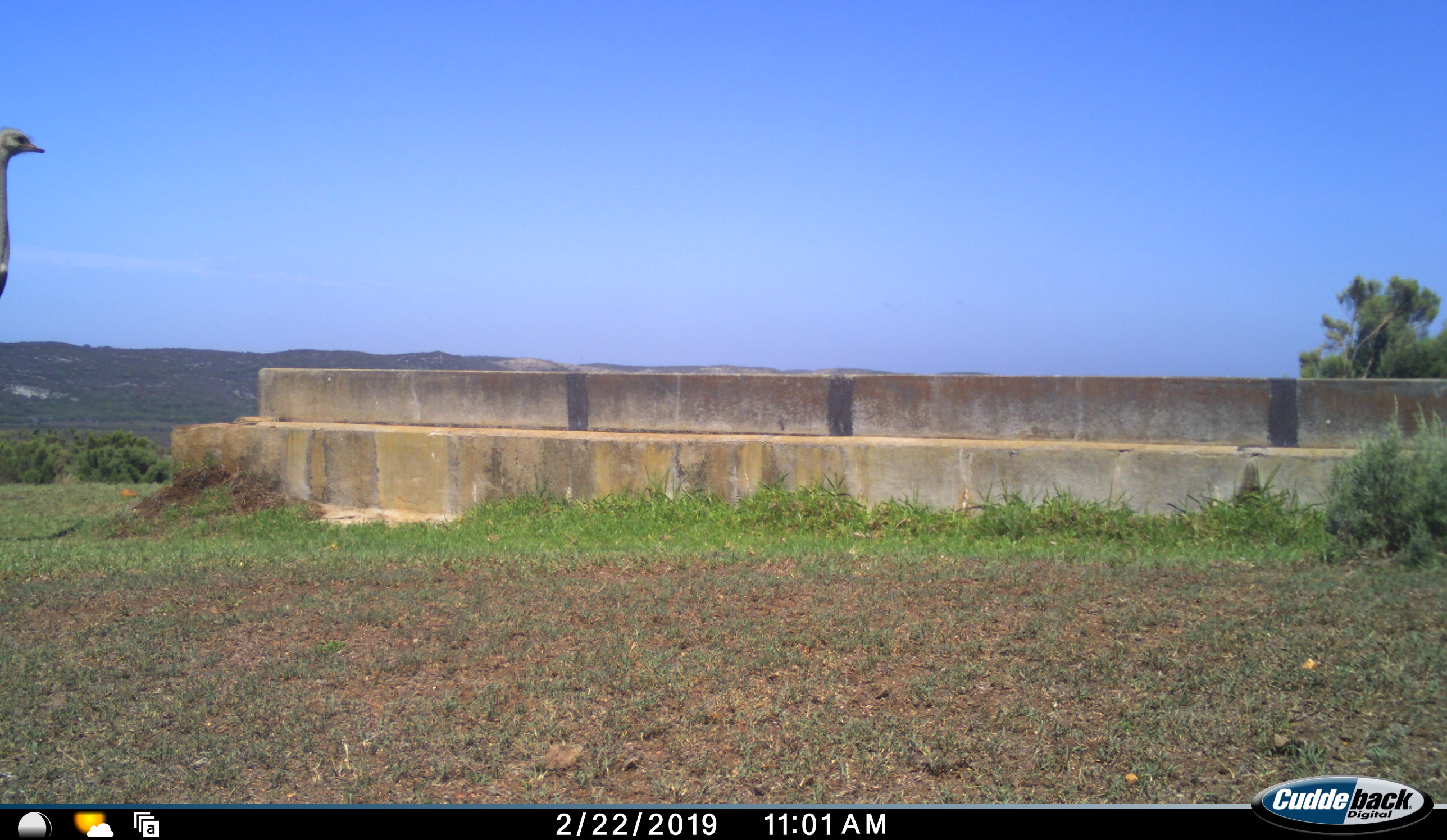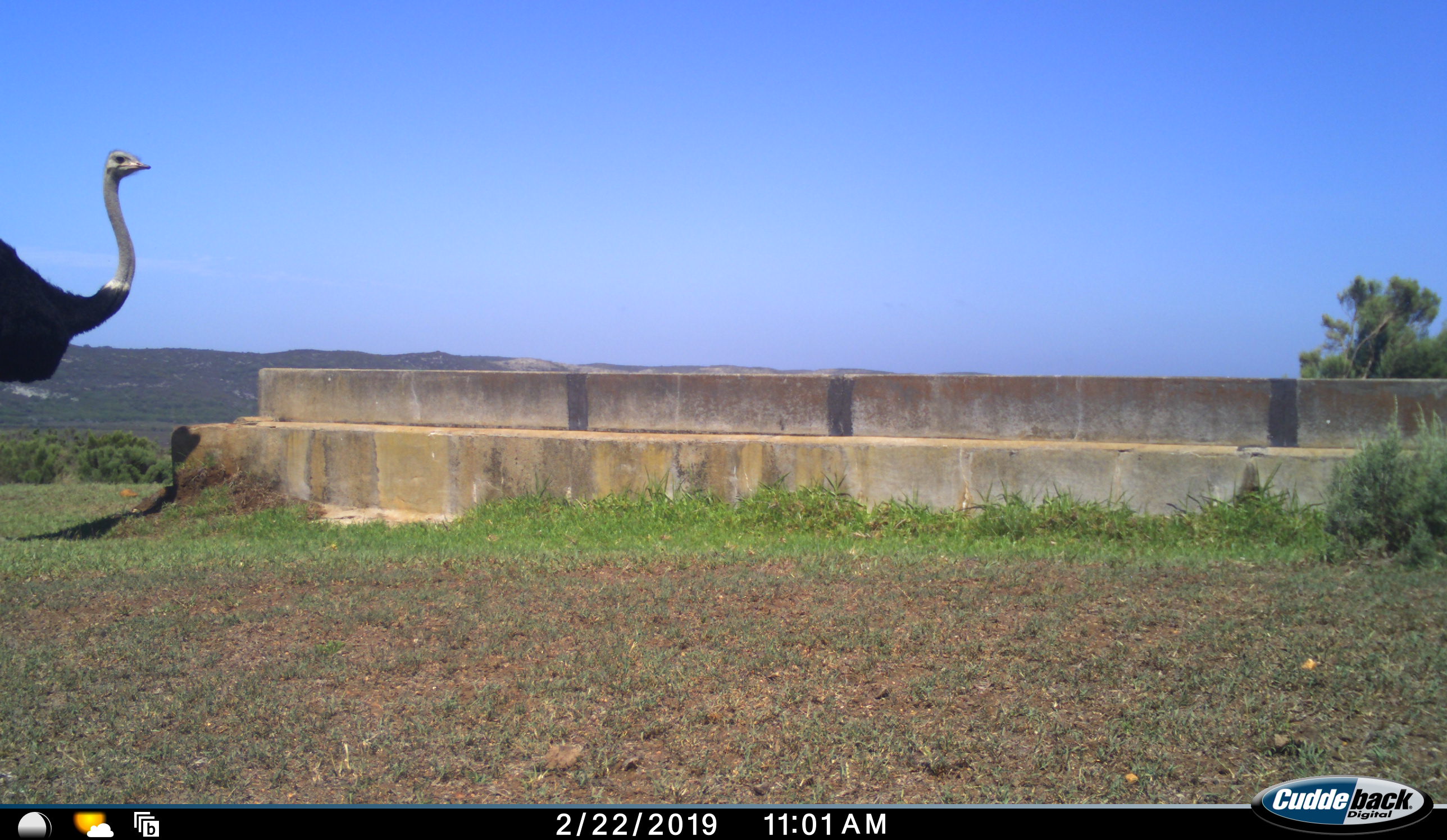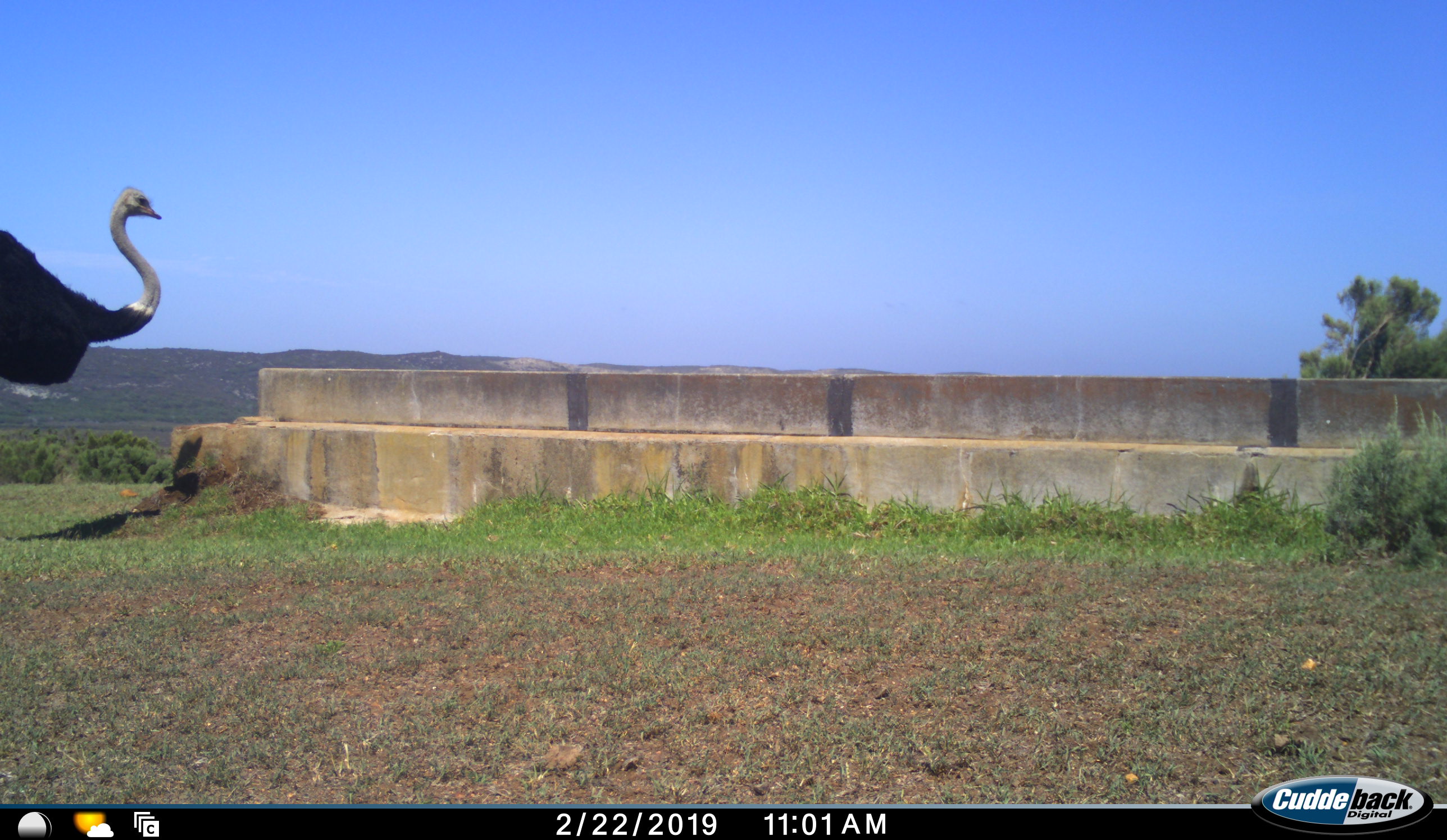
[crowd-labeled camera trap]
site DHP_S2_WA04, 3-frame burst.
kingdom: Animalia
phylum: Chordata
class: Aves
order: Struthioniformes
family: Struthionidae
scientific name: Struthionidae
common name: ostrich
Ostrich (Struthionidae), count 1. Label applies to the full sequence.